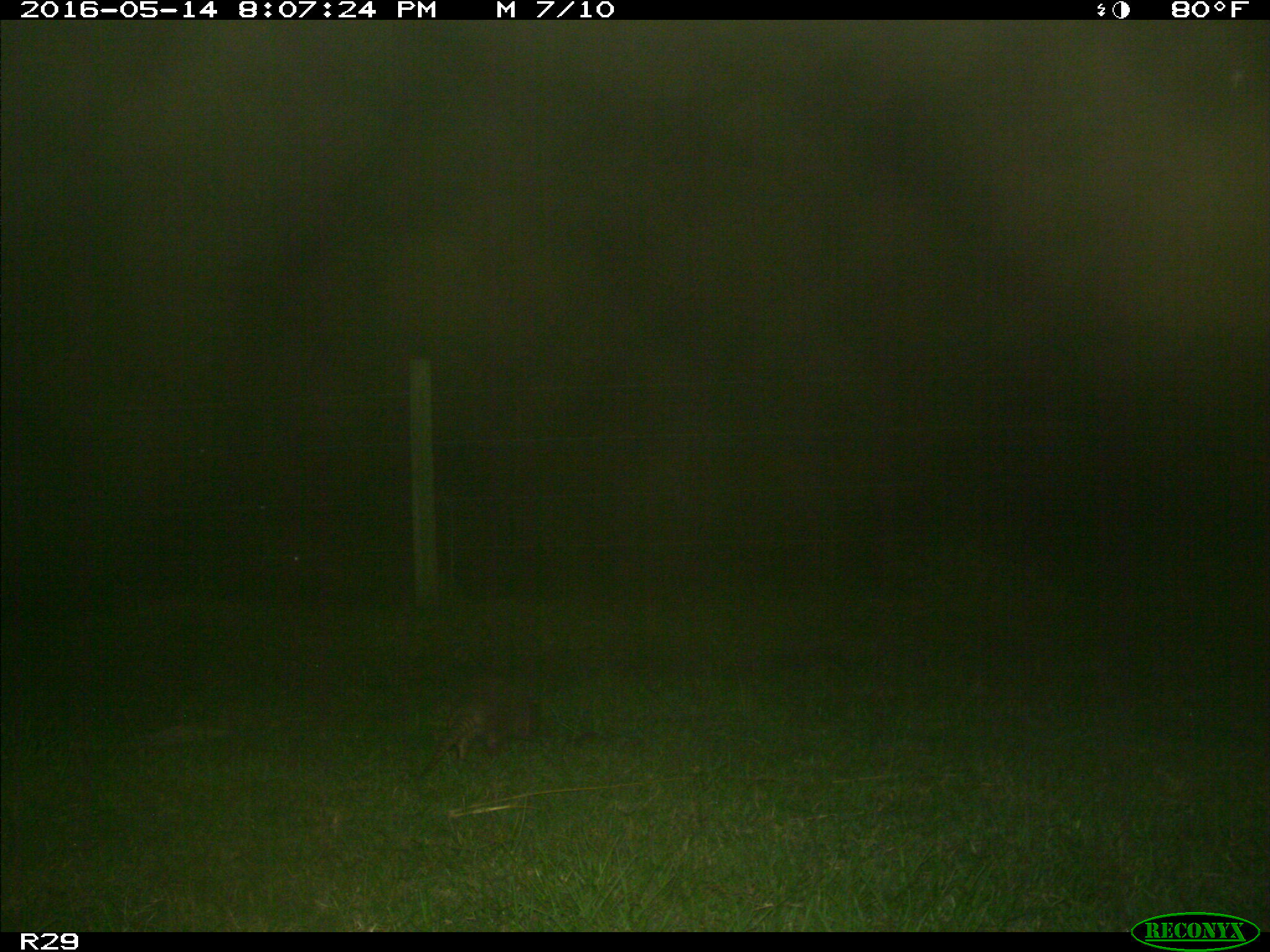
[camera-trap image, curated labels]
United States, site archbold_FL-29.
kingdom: Animalia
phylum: Chordata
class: Mammalia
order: Cingulata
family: Dasypodidae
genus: Dasypus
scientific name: Dasypus novemcinctus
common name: nine-banded armadillo